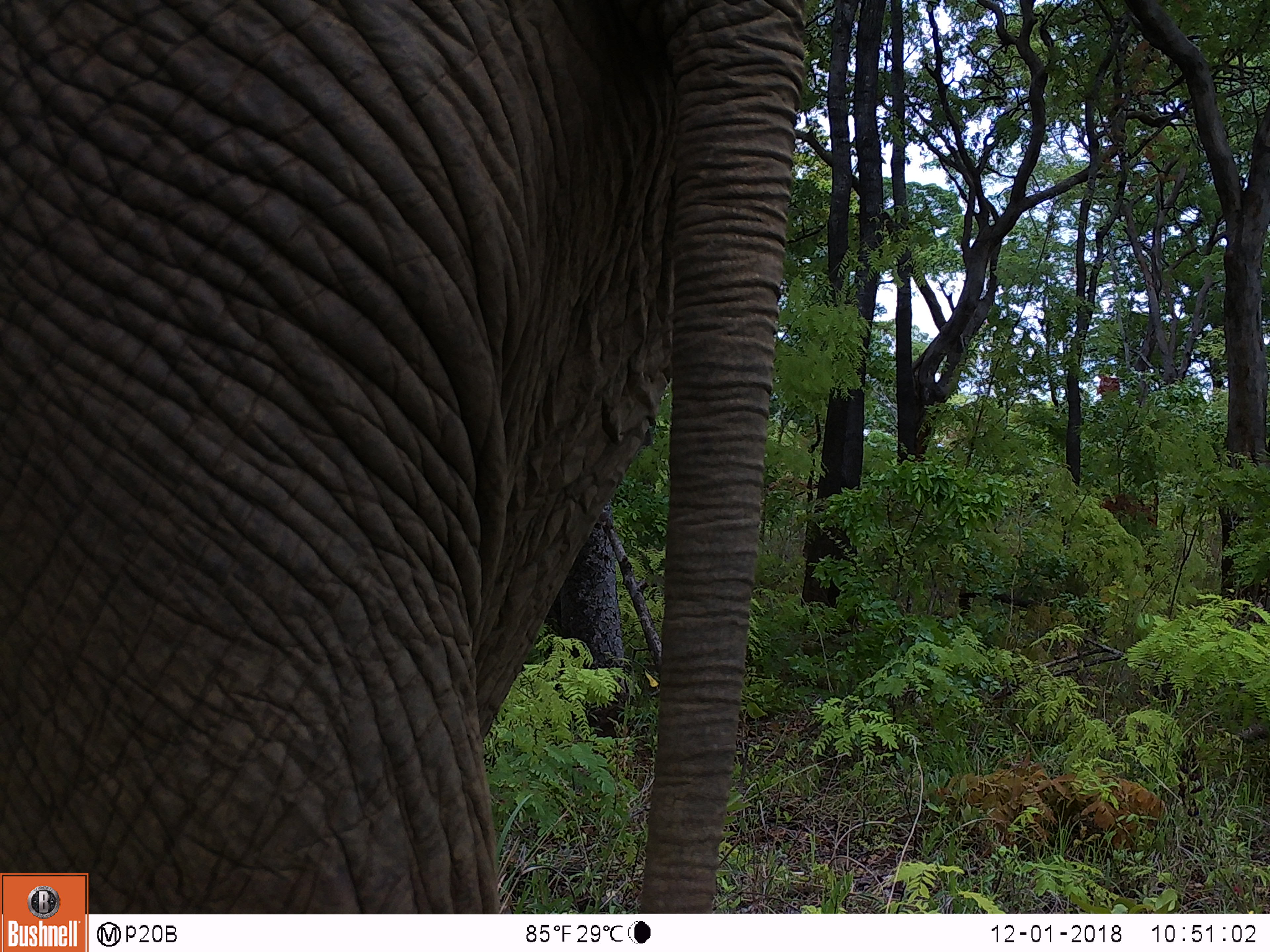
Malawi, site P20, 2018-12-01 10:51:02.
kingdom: Animalia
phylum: Chordata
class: Mammalia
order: Proboscidea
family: Elephantidae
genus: Loxodonta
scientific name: Loxodonta africana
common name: african savanna elephant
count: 1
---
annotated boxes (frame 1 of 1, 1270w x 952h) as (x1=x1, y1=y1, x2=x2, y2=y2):
african savanna elephant: (x1=1, y1=106, x2=801, y2=828)